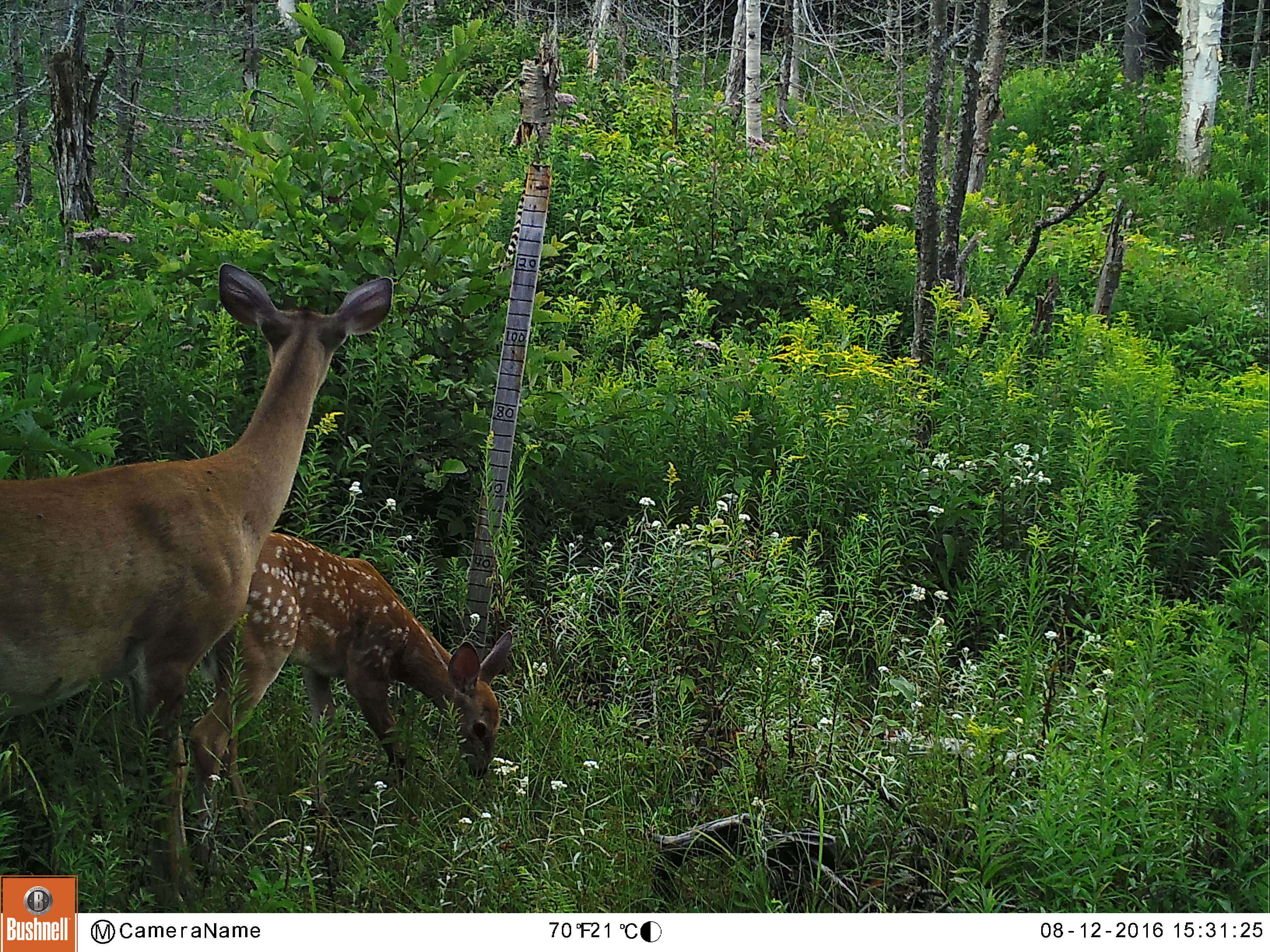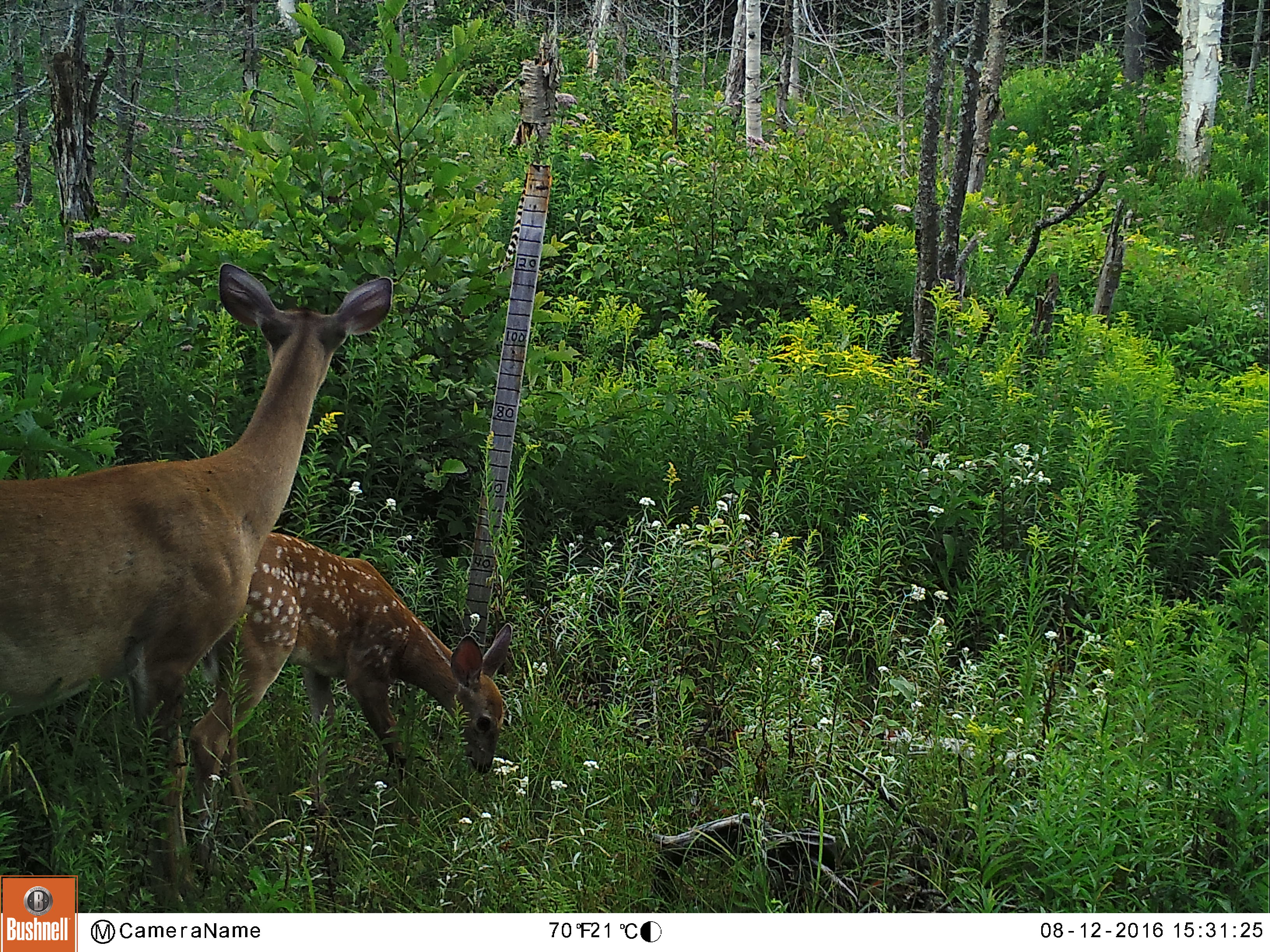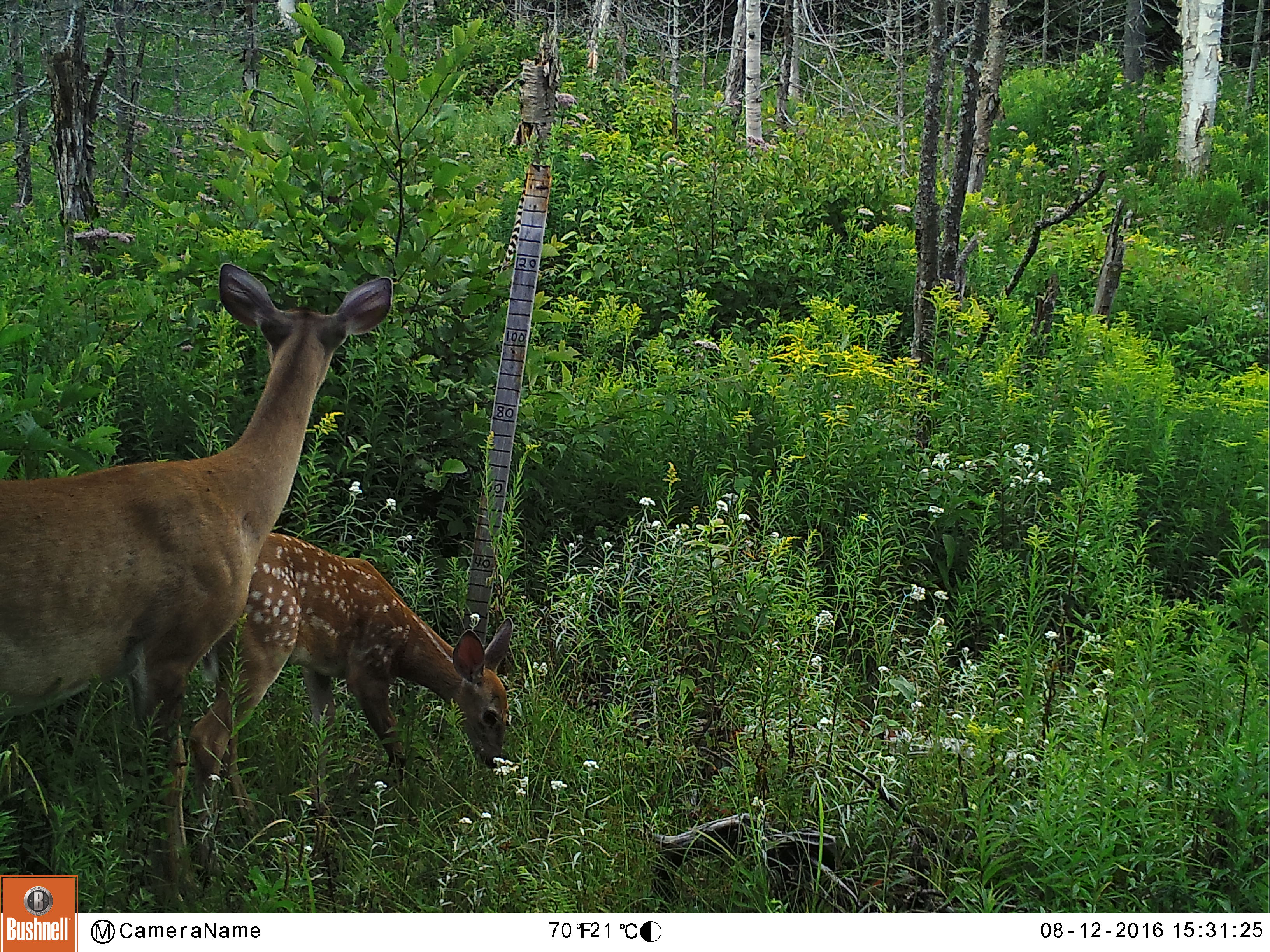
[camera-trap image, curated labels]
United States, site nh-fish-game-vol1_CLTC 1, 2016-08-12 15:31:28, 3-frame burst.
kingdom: Animalia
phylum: Chordata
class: Mammalia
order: Artiodactyla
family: Cervidae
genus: Odocoileus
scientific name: Odocoileus virginianus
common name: white-tailed deer